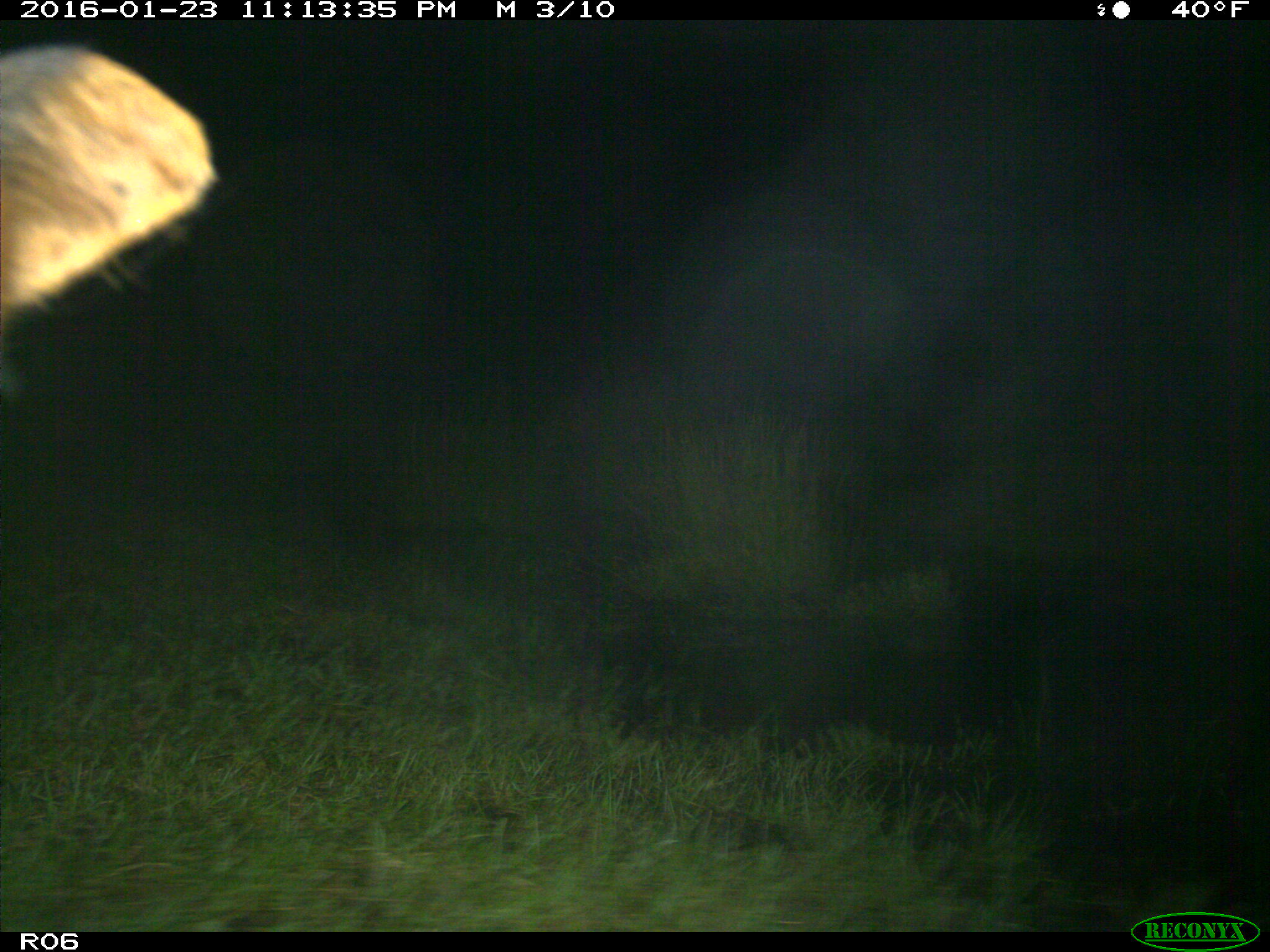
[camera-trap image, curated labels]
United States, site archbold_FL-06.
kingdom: Animalia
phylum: Chordata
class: Mammalia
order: Artiodactyla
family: Bovidae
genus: Bos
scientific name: Bos taurus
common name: domestic cow